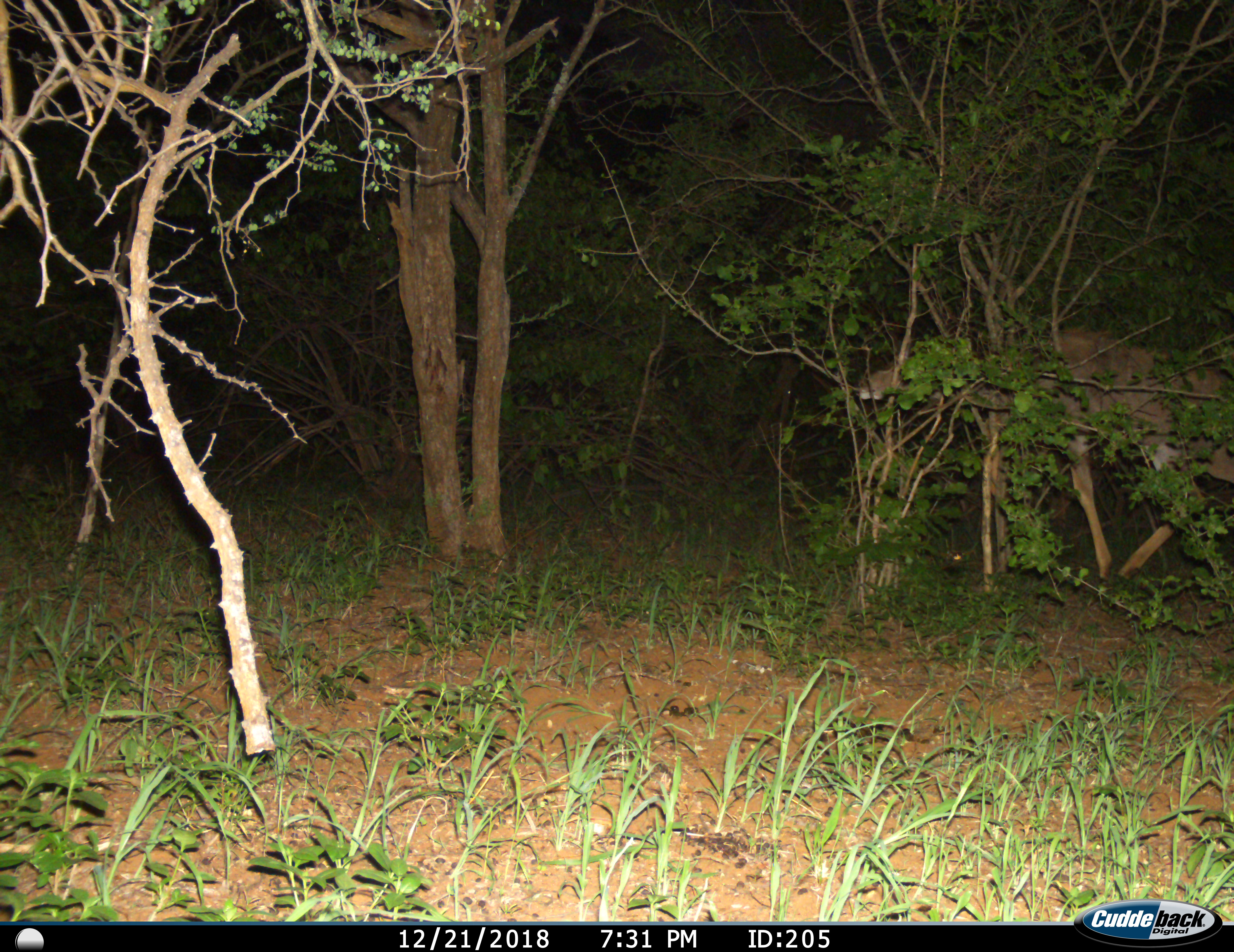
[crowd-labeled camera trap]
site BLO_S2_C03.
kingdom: Animalia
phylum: Chordata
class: Mammalia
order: Artiodactyla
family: Bovidae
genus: Tragelaphus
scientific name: Tragelaphus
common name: kudu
Kudu (Tragelaphus), count 1. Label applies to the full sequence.